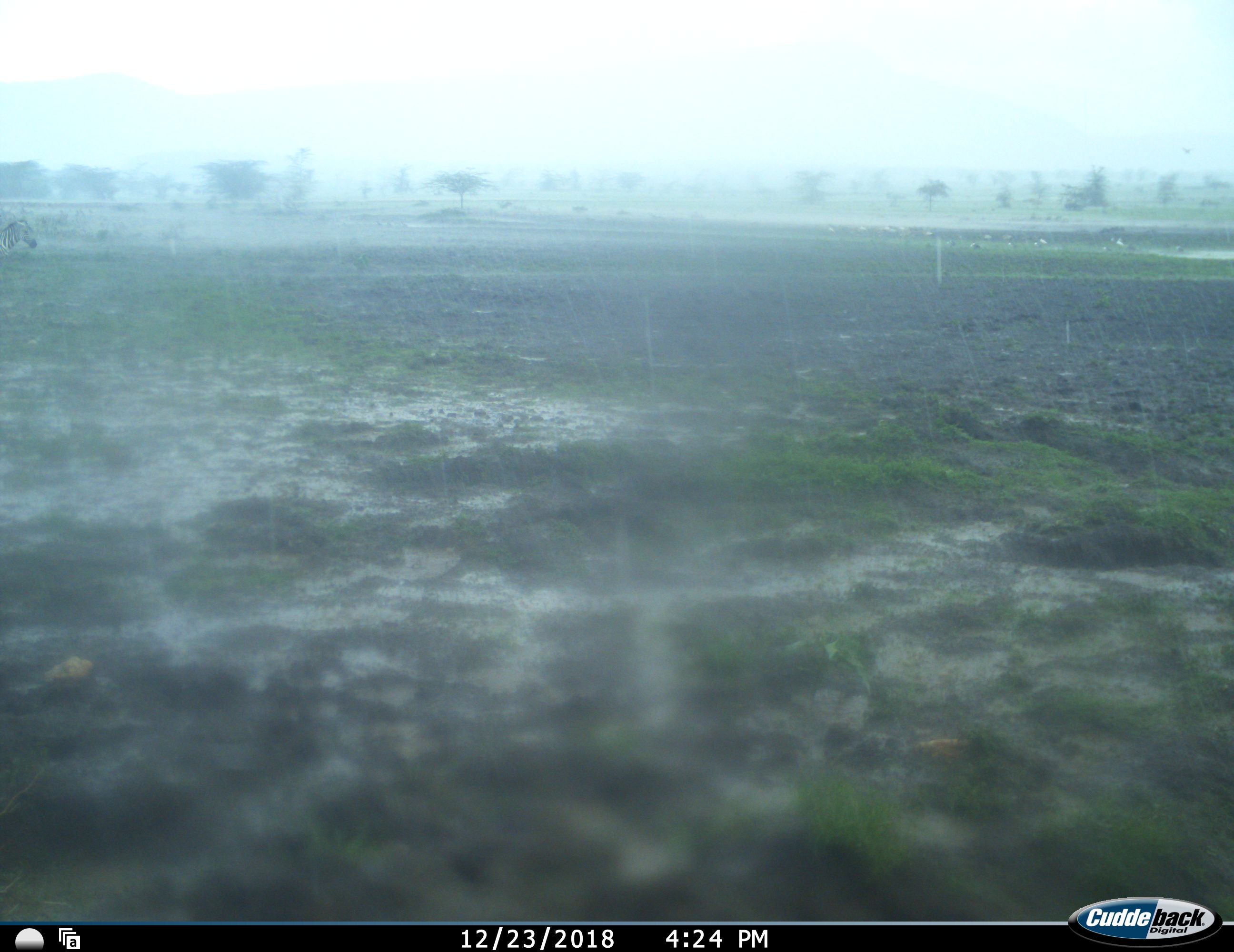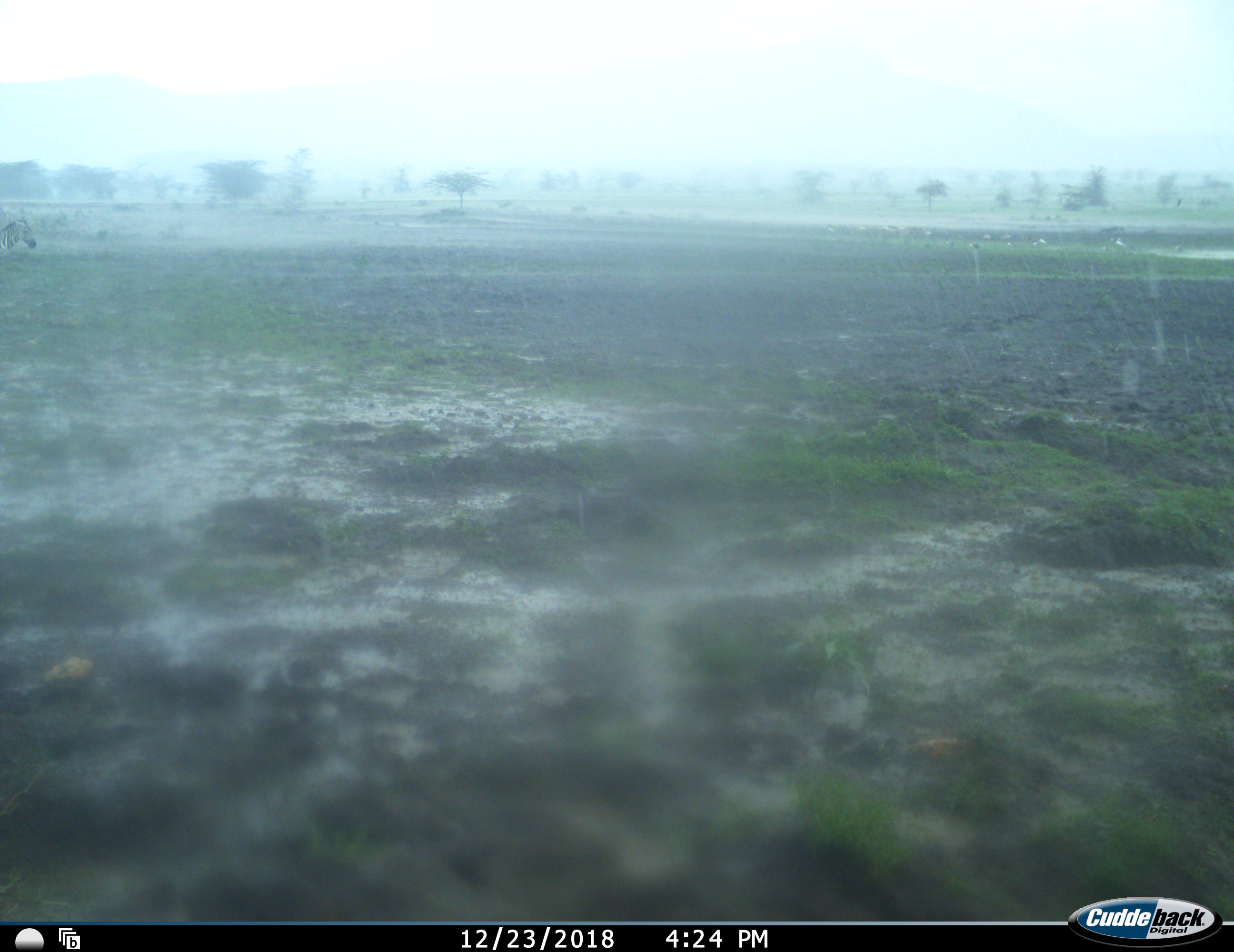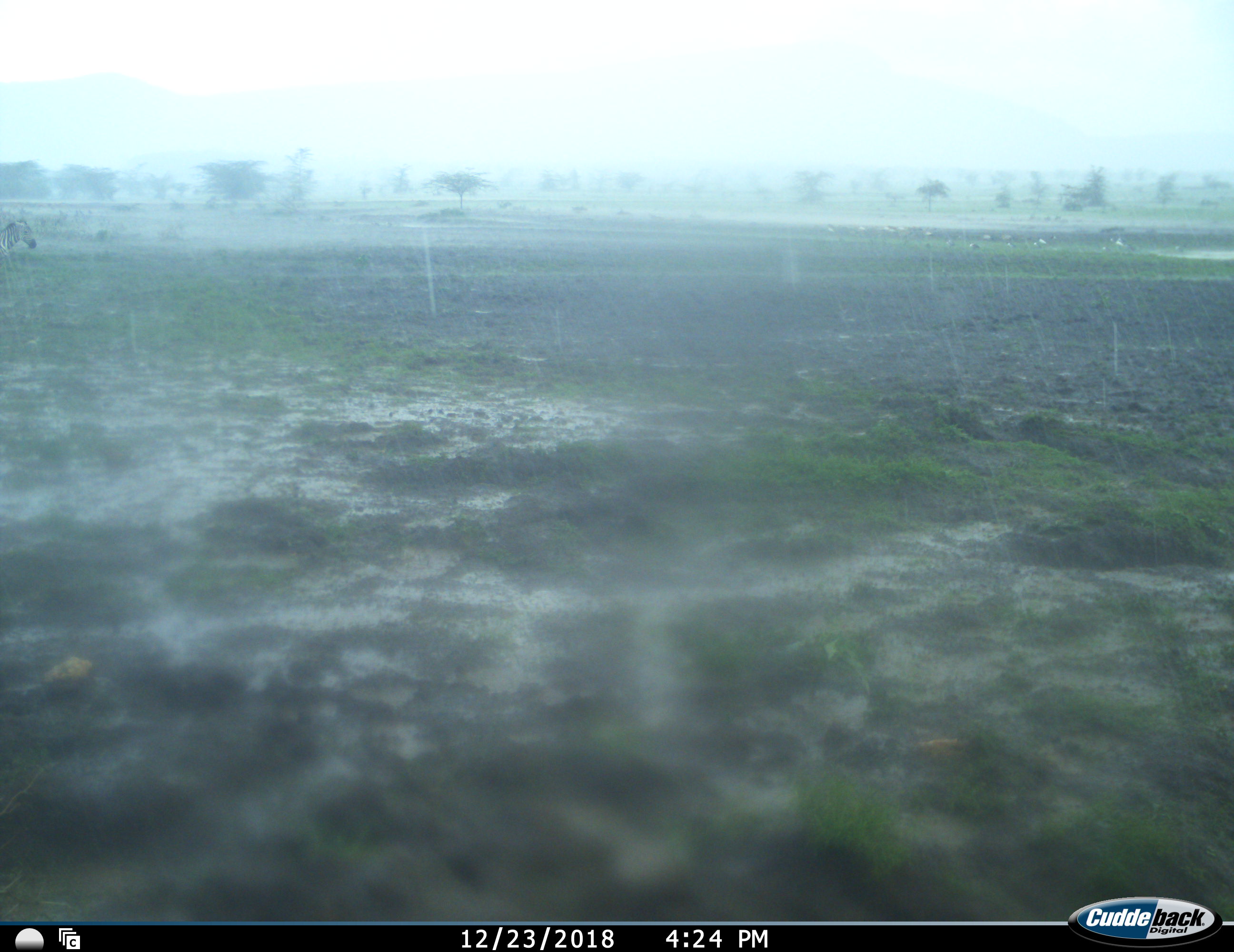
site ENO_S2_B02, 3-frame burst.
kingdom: Animalia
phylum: Chordata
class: Mammalia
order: Perissodactyla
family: Equidae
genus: Equus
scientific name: Equus quagga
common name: plains zebra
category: zebraplains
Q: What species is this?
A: Zebraplains (plains zebra) (Equus quagga).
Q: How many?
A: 1.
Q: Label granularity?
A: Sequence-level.